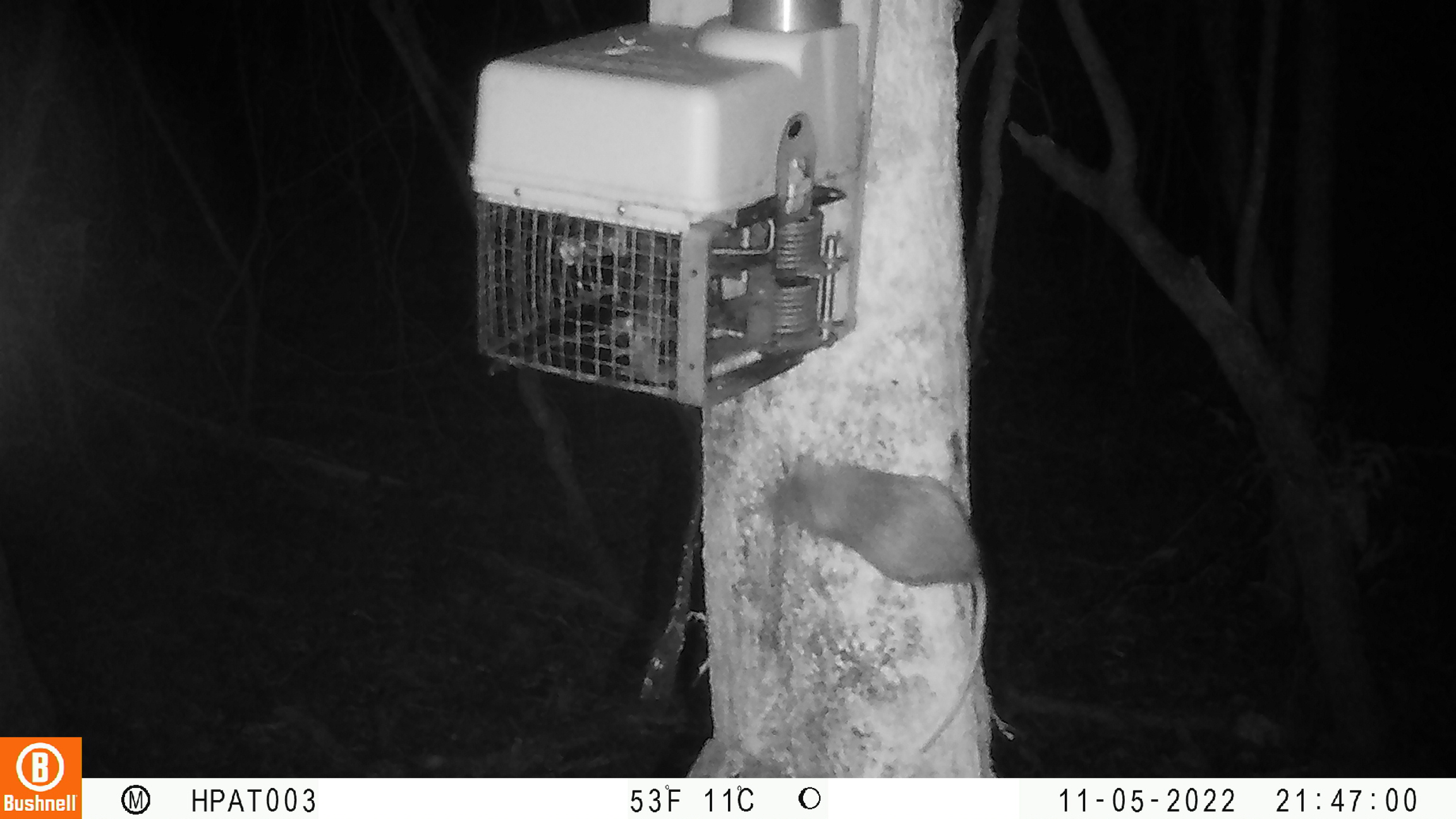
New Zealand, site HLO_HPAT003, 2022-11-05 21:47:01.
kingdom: Animalia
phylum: Chordata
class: Mammalia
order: Rodentia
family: Muridae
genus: Rattus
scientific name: Rattus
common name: rat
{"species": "rat (Rattus)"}